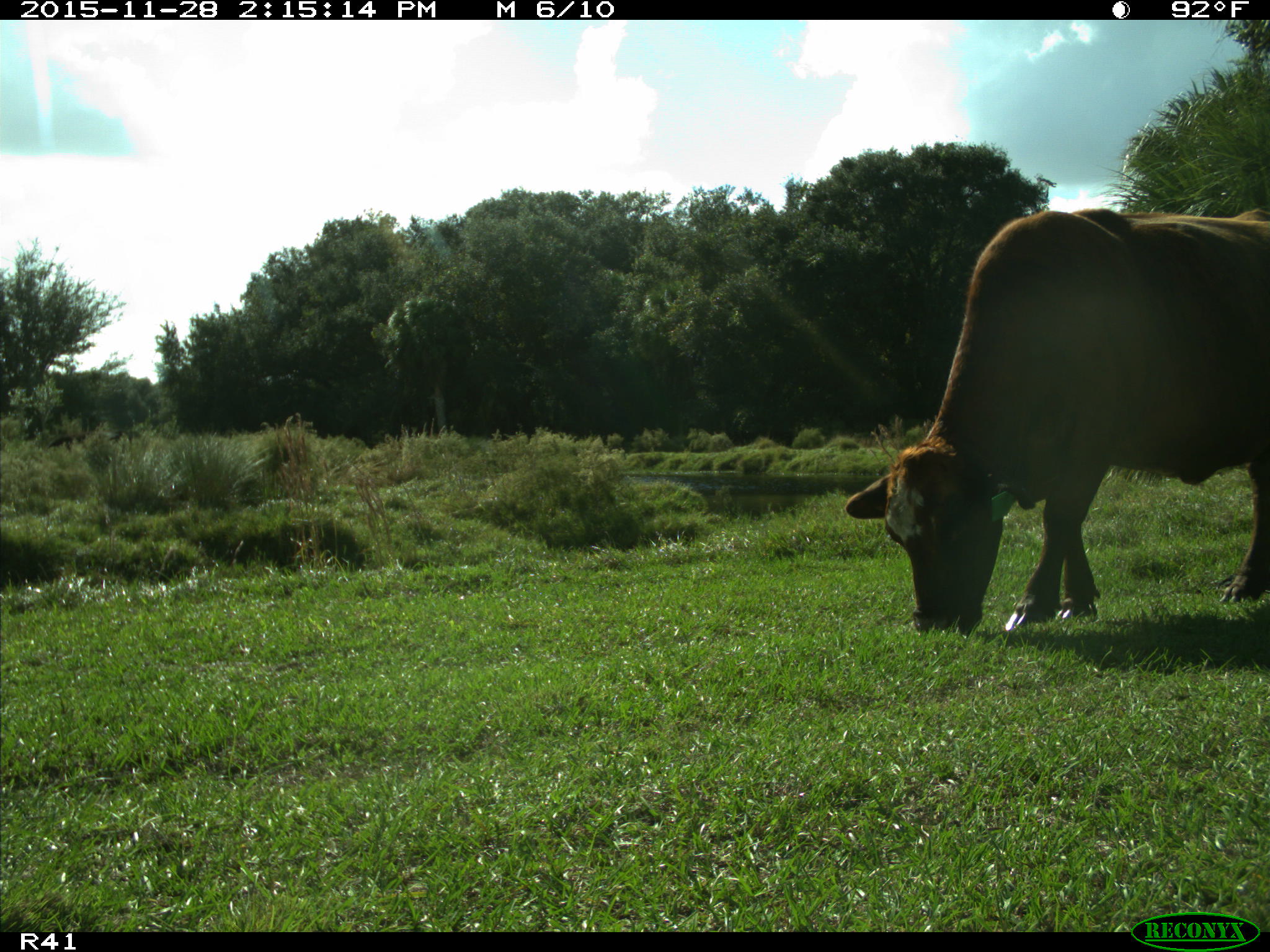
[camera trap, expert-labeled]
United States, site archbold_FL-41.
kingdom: Animalia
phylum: Chordata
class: Mammalia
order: Artiodactyla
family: Bovidae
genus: Bos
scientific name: Bos taurus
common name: domestic cow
Bos taurus (domestic cow).